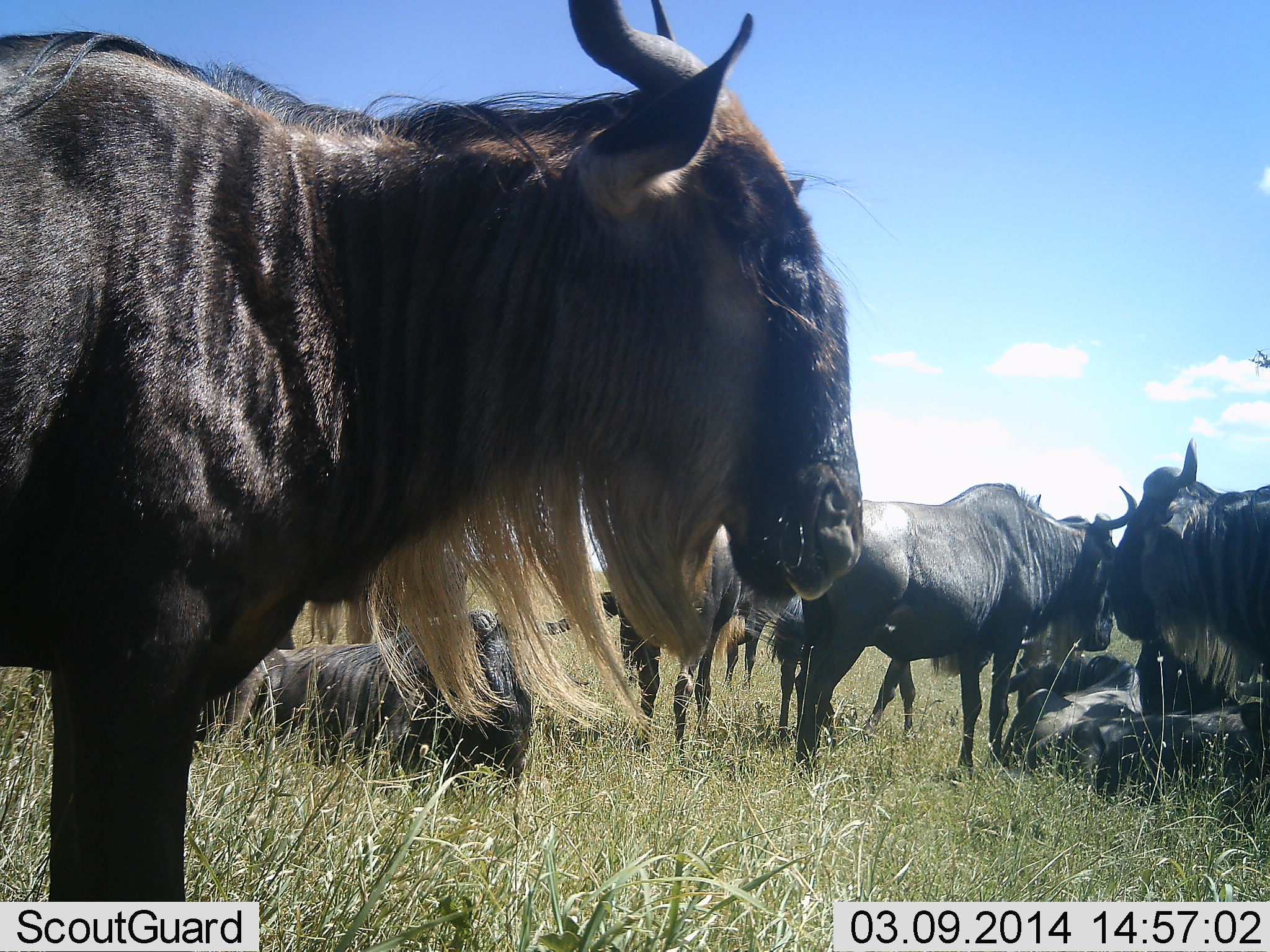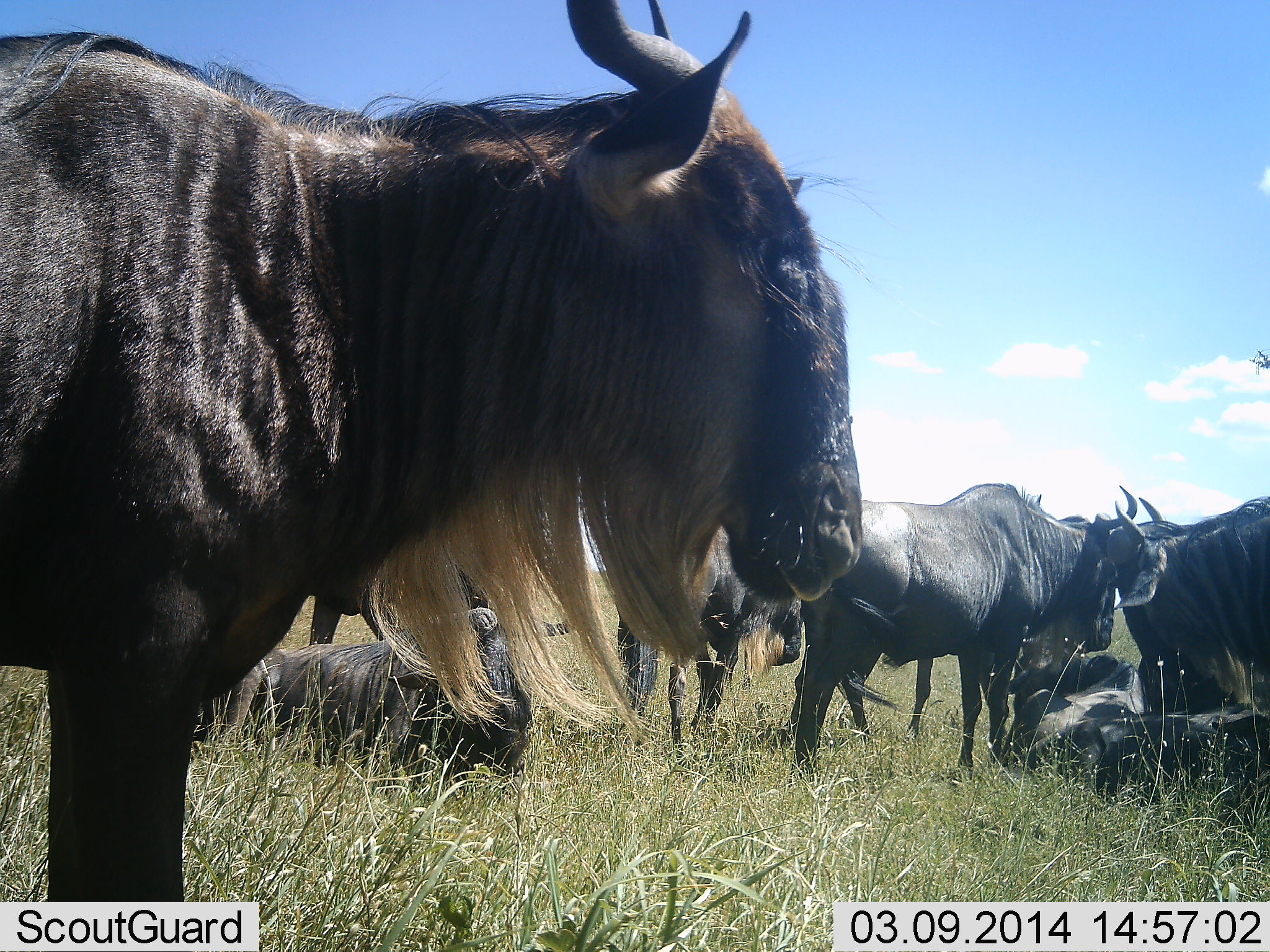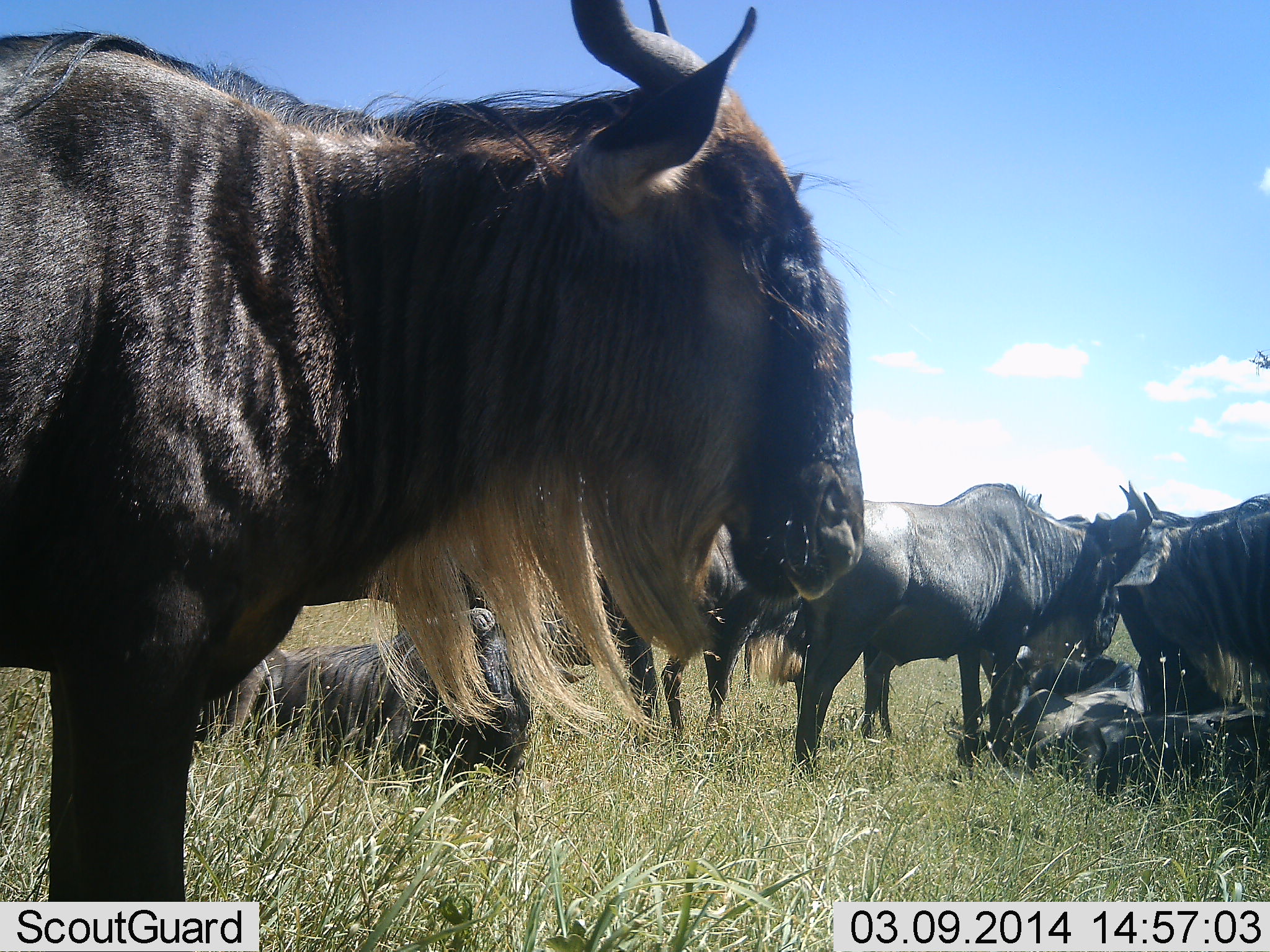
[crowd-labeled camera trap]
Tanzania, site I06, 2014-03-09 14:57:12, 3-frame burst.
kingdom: Animalia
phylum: Chordata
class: Mammalia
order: Artiodactyla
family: Bovidae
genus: Connochaetes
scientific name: Connochaetes taurinus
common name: blue wildebeest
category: wildebeest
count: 8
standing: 80%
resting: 80%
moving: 40%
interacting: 10%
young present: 10%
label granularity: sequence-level